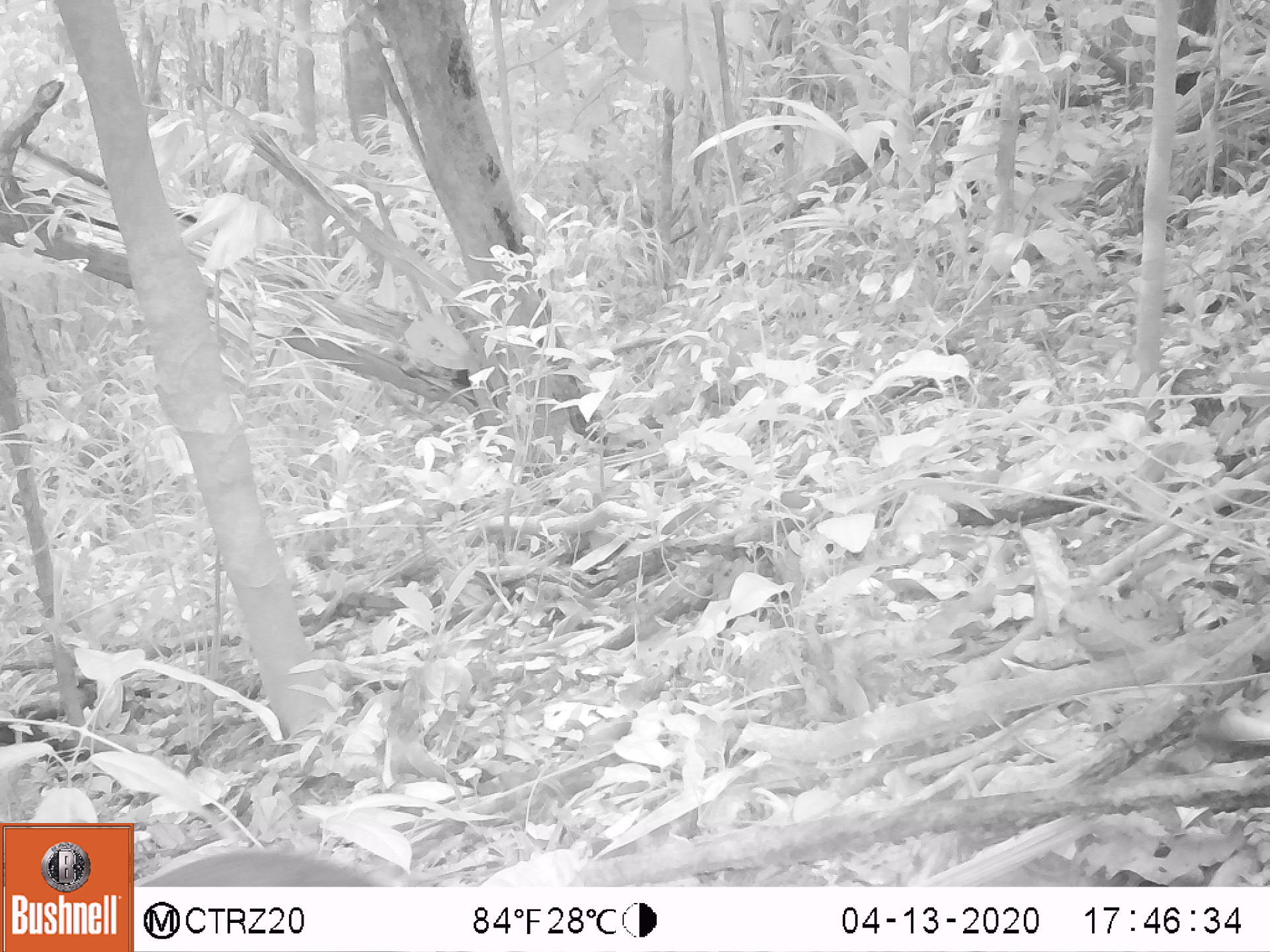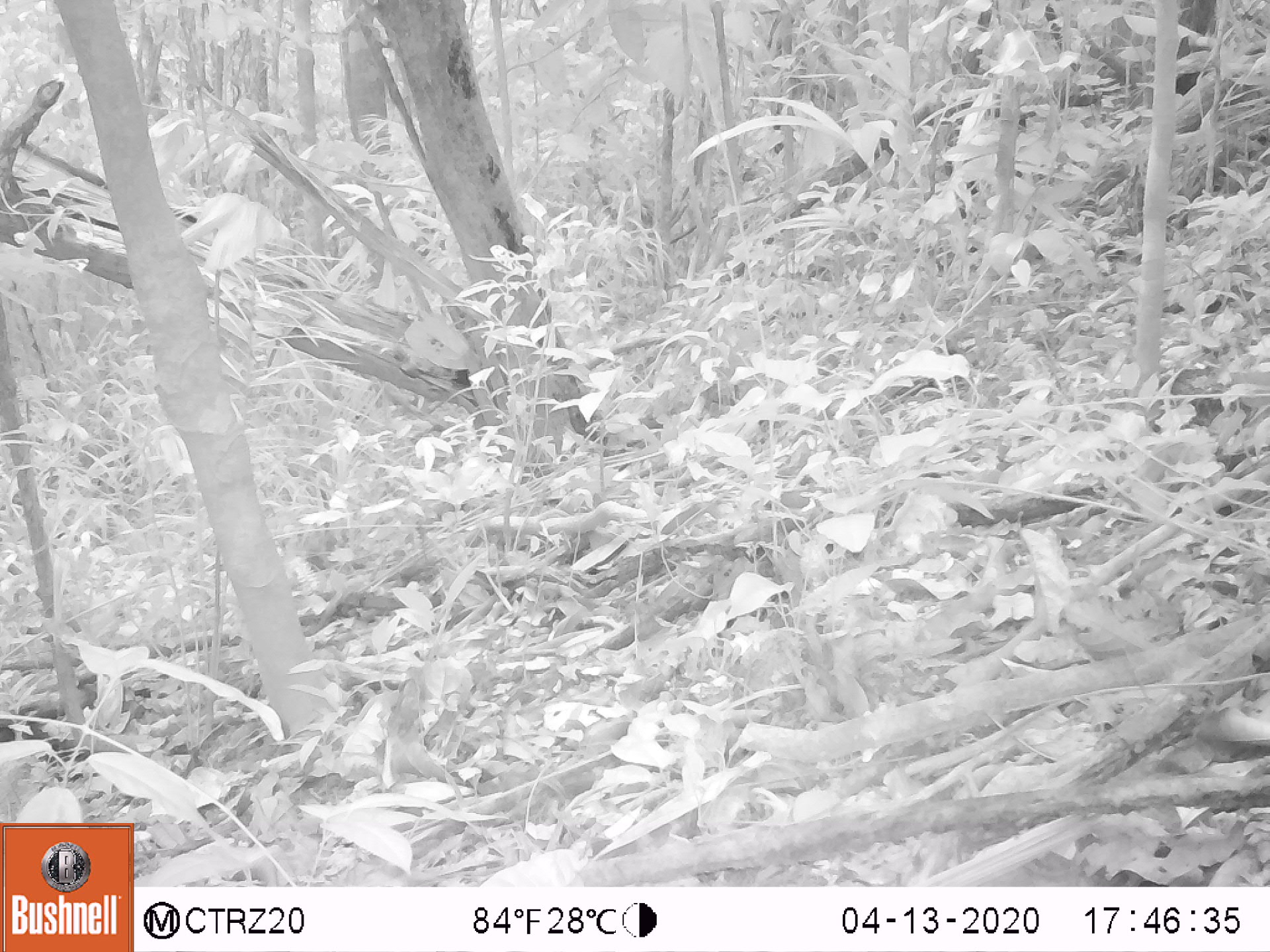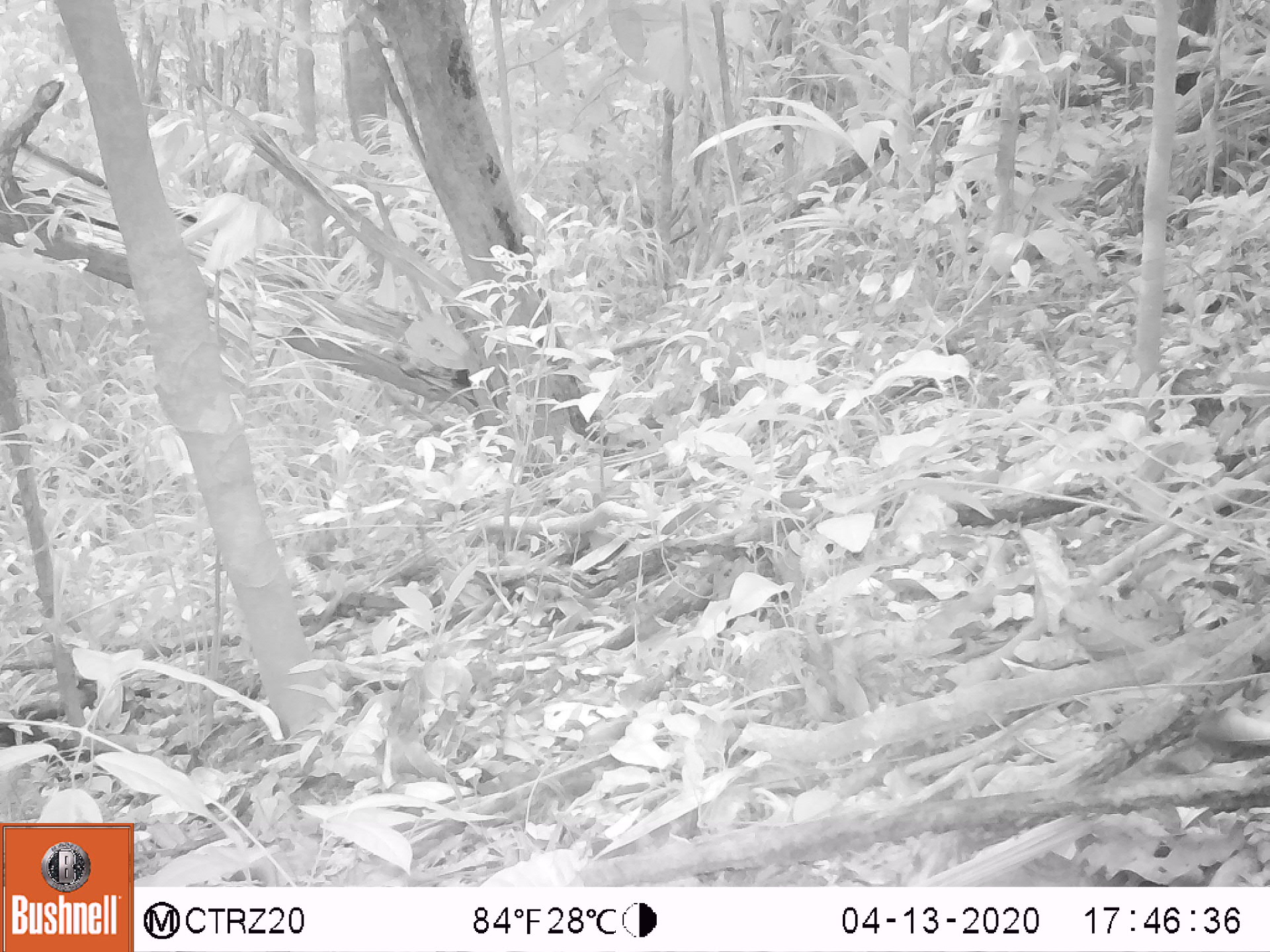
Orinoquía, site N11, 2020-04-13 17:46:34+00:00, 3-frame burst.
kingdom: Animalia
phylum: Chordata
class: Mammalia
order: Rodentia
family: Dasyproctidae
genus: Dasyprocta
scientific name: Dasyprocta fuliginosa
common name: black agouti